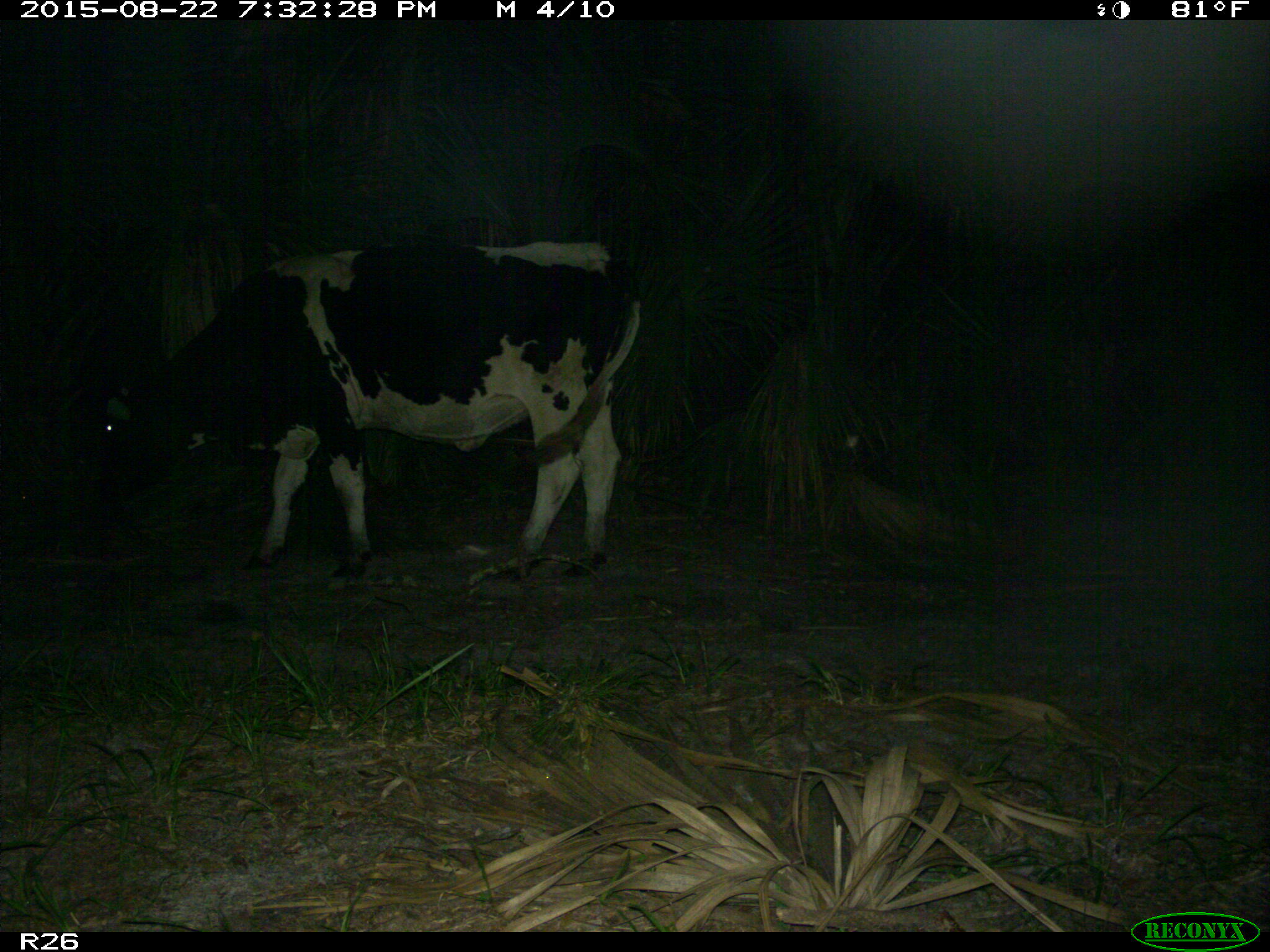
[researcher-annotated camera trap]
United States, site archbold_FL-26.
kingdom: Animalia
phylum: Chordata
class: Mammalia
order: Artiodactyla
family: Bovidae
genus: Bos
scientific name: Bos taurus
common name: domestic cow